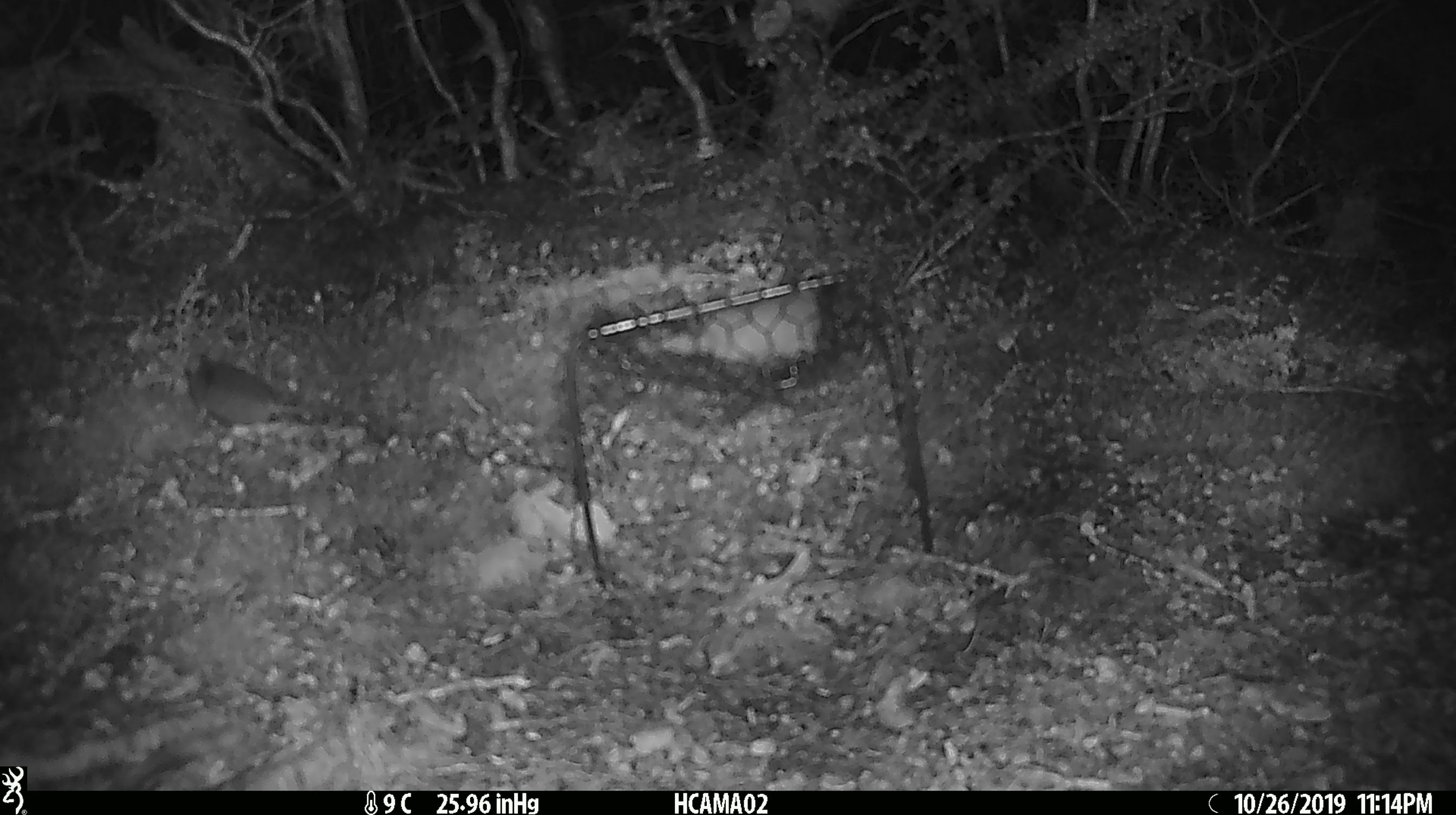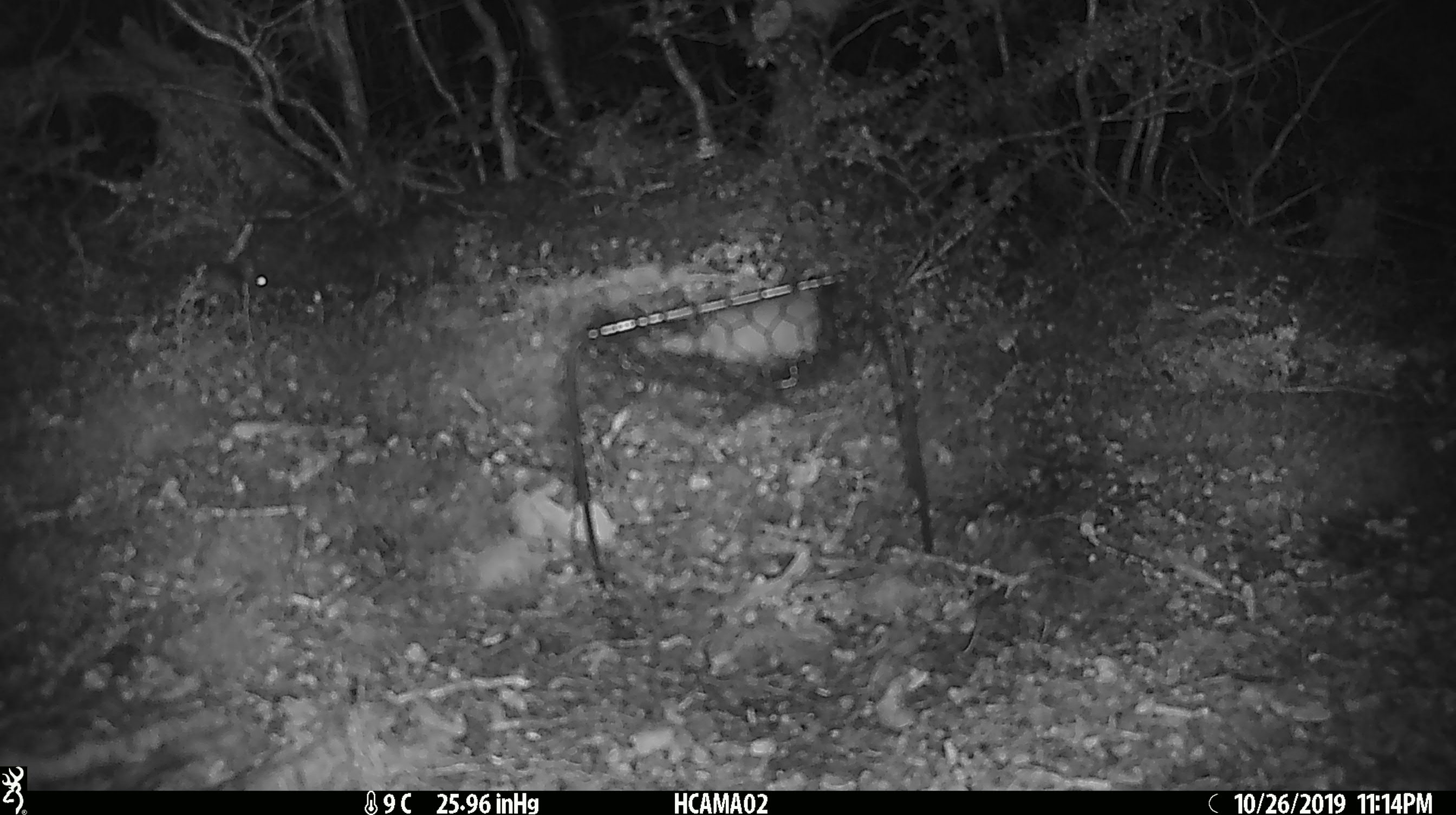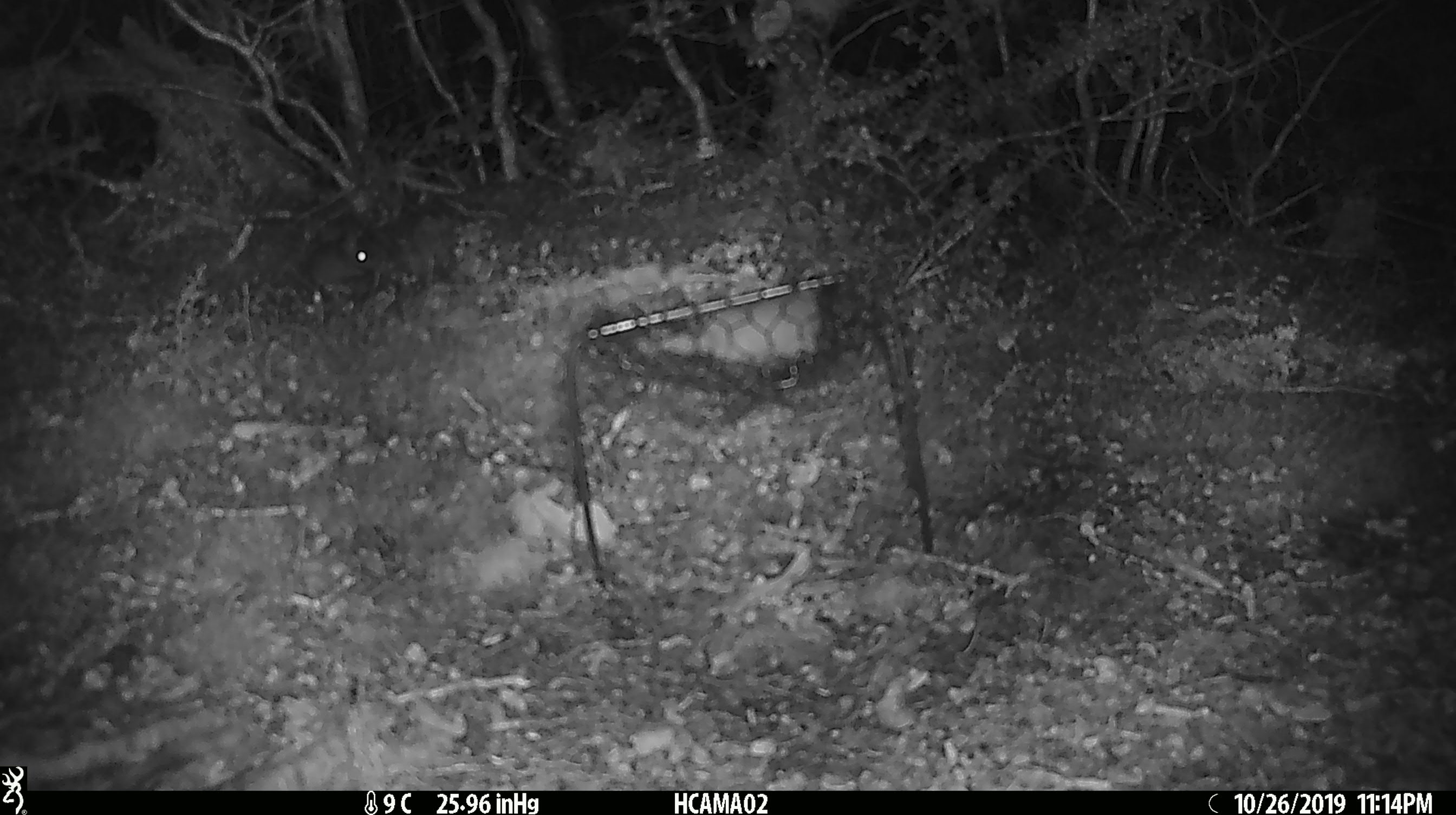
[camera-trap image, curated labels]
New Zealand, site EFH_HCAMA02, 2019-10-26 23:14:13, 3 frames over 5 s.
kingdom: Animalia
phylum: Chordata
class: Mammalia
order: Rodentia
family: Muridae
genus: Mus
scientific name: Mus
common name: mouse